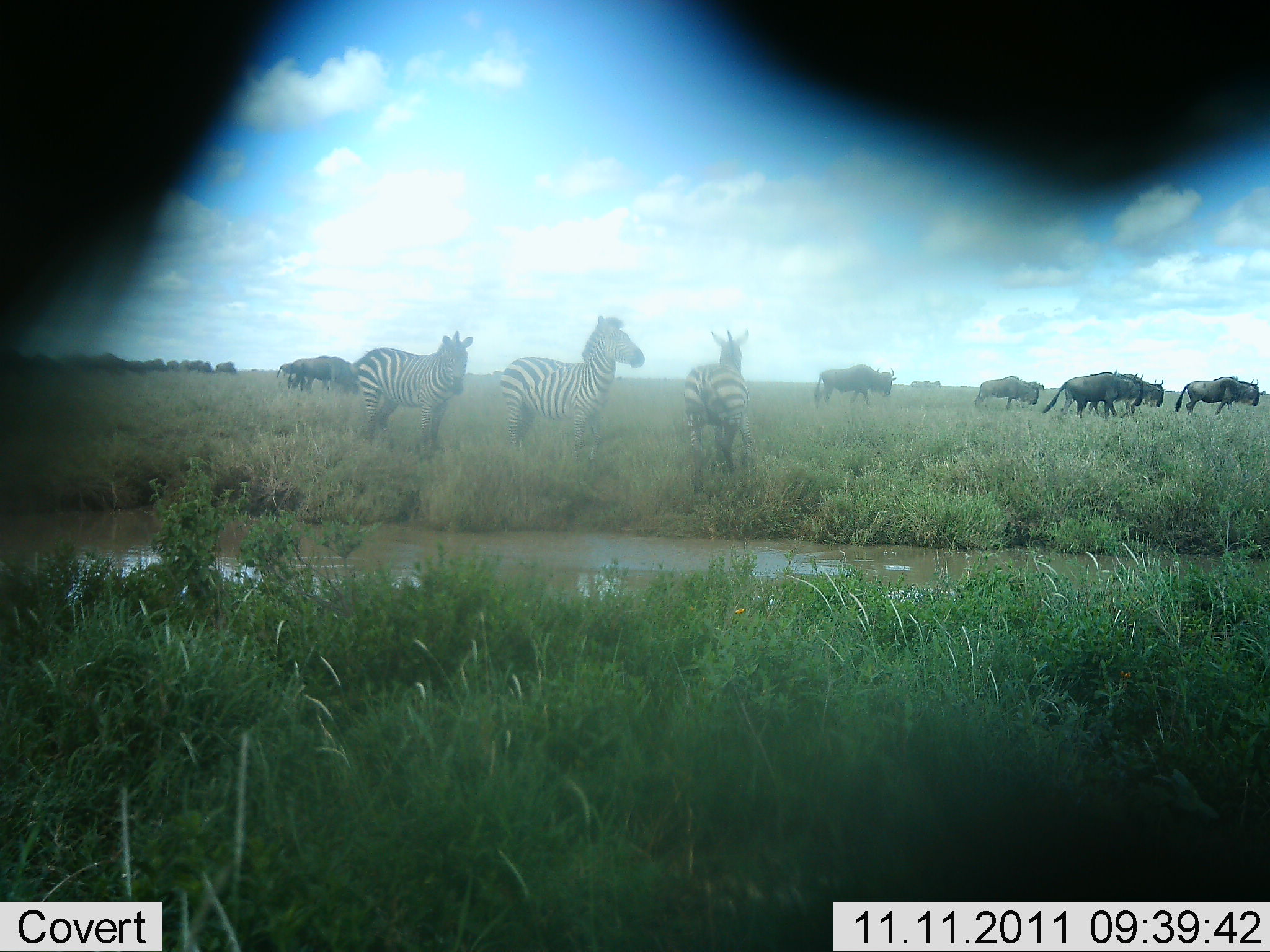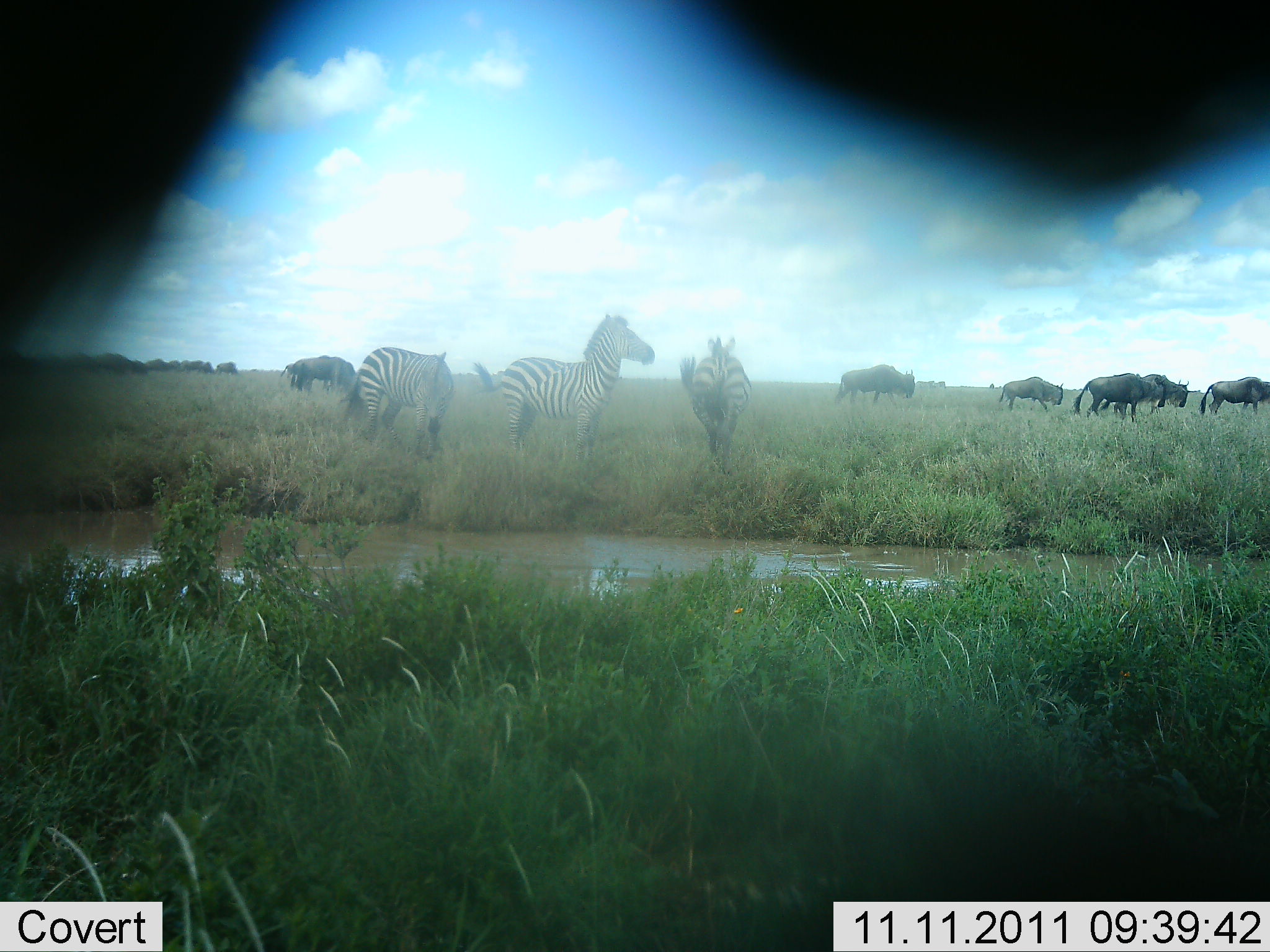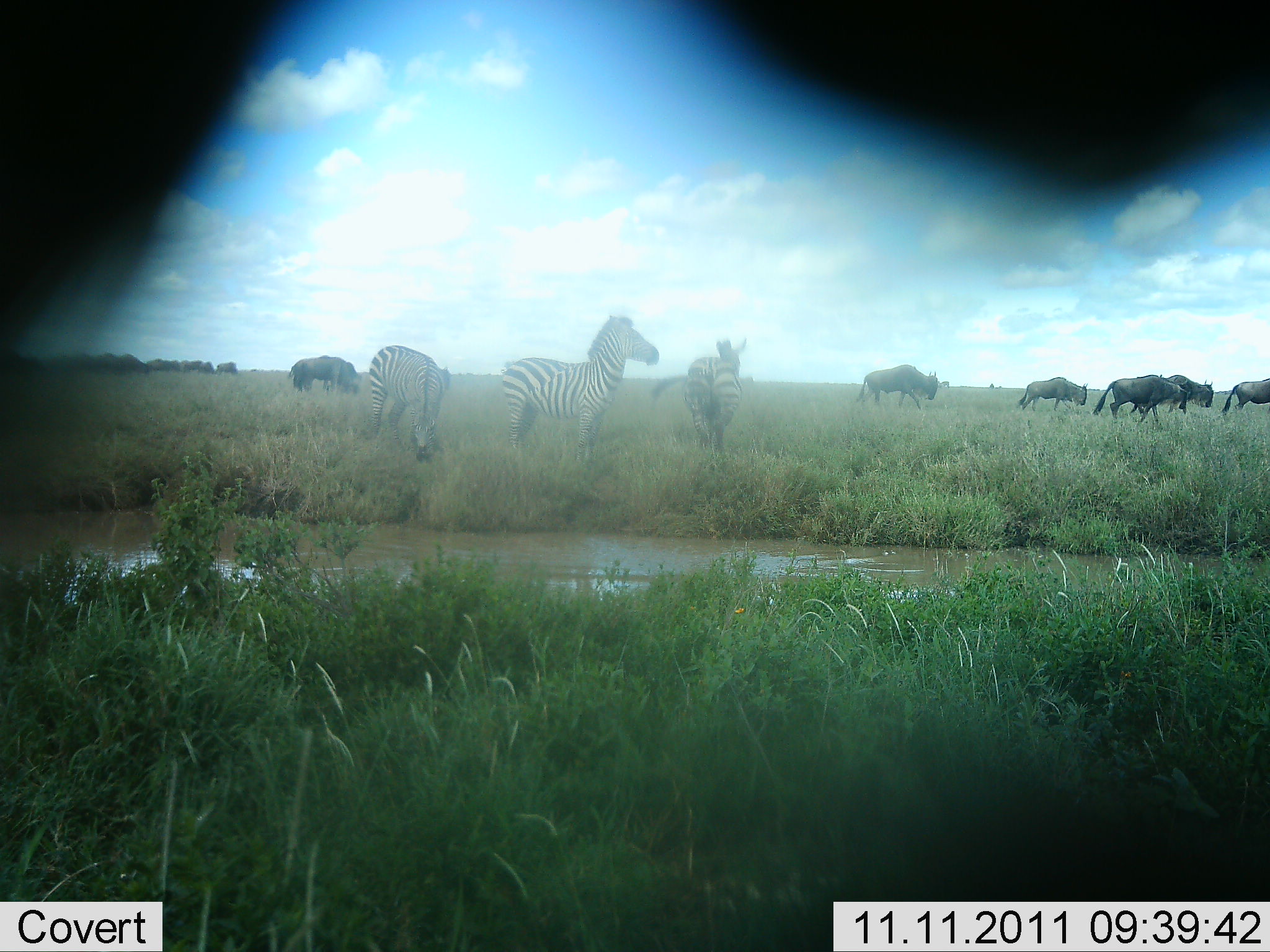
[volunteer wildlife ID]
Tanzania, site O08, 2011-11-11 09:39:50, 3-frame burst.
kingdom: Animalia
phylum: Chordata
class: Mammalia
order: Artiodactyla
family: Bovidae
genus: Connochaetes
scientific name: Connochaetes taurinus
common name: blue wildebeest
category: wildebeest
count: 8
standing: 33%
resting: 0%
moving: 83%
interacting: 0%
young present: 0%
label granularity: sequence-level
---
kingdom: Animalia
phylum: Chordata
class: Mammalia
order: Perissodactyla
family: Equidae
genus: Equus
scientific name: Equus quagga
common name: plains zebra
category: zebra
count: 3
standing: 54%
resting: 0%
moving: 69%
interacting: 0%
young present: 0%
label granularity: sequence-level